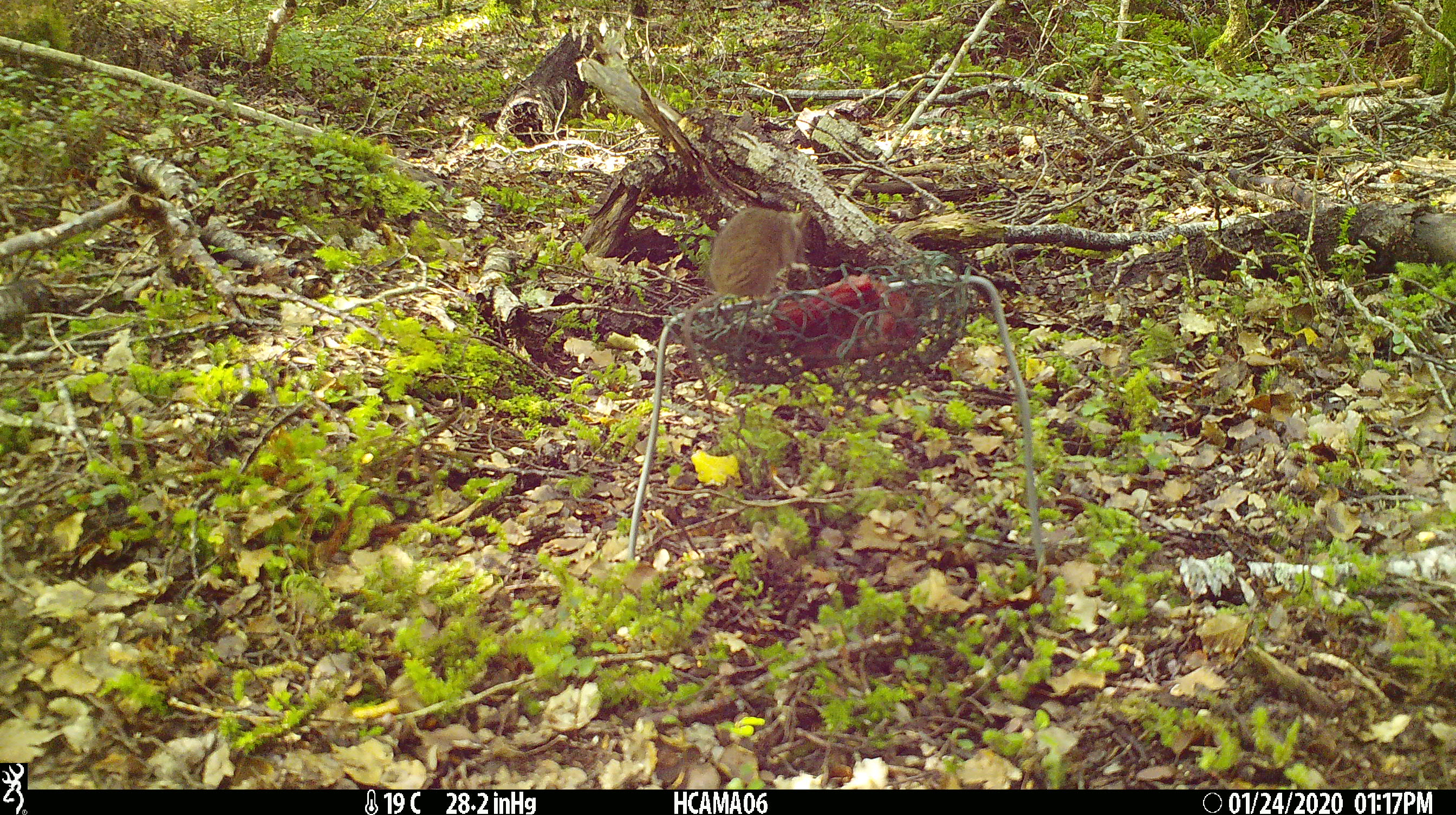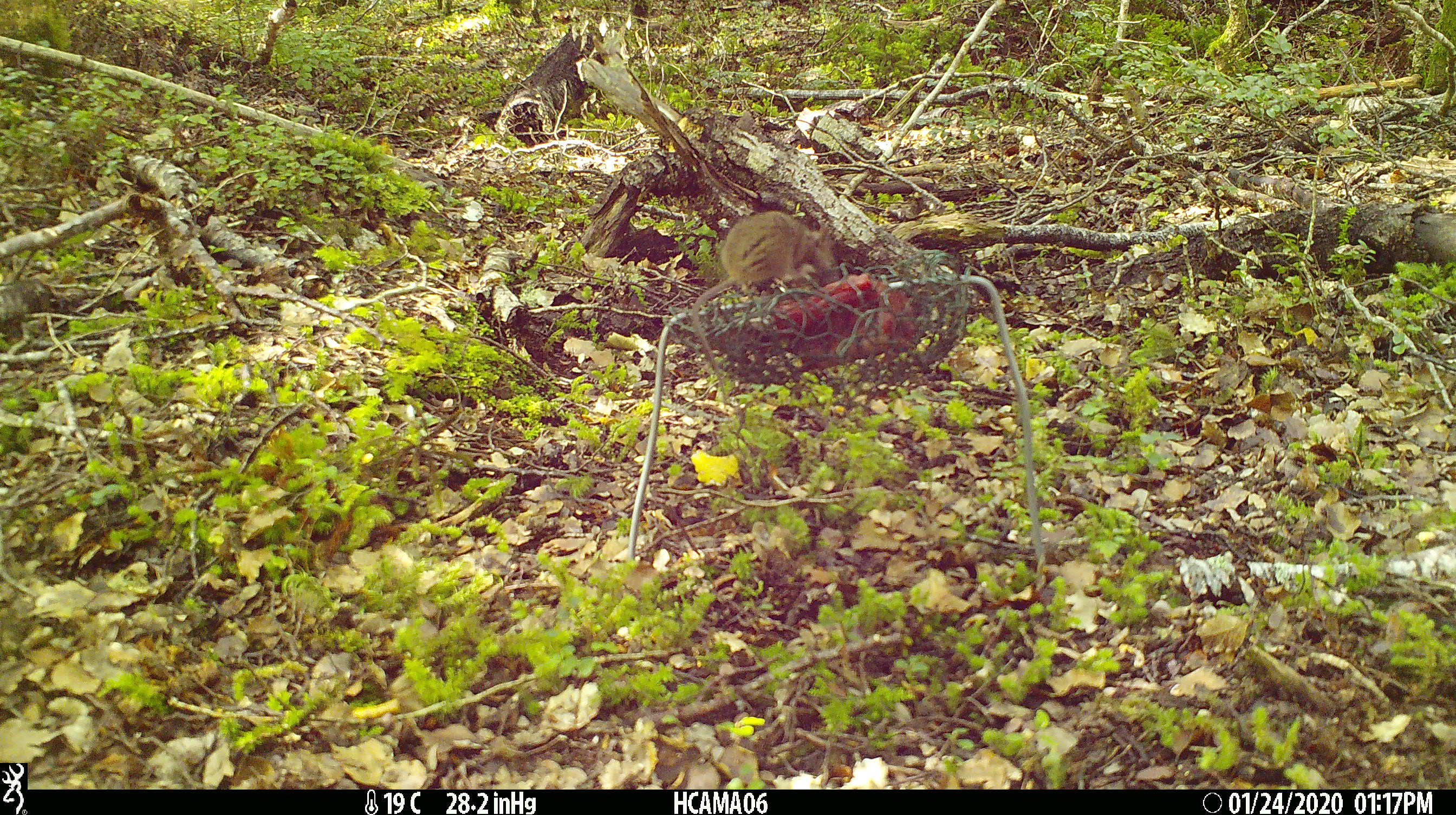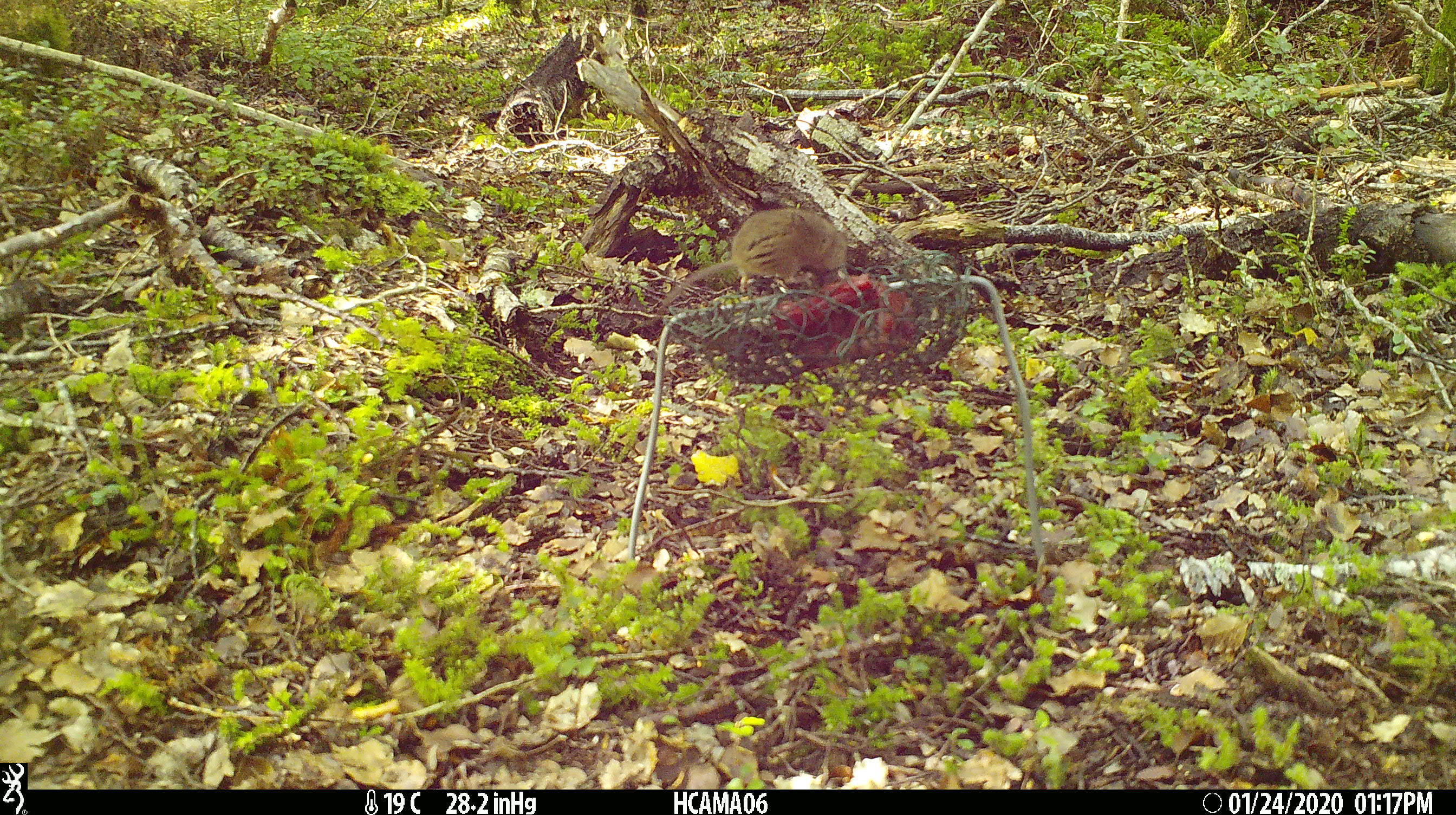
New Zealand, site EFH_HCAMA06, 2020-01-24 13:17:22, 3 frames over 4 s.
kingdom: Animalia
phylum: Chordata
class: Mammalia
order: Rodentia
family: Muridae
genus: Mus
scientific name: Mus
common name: mouse